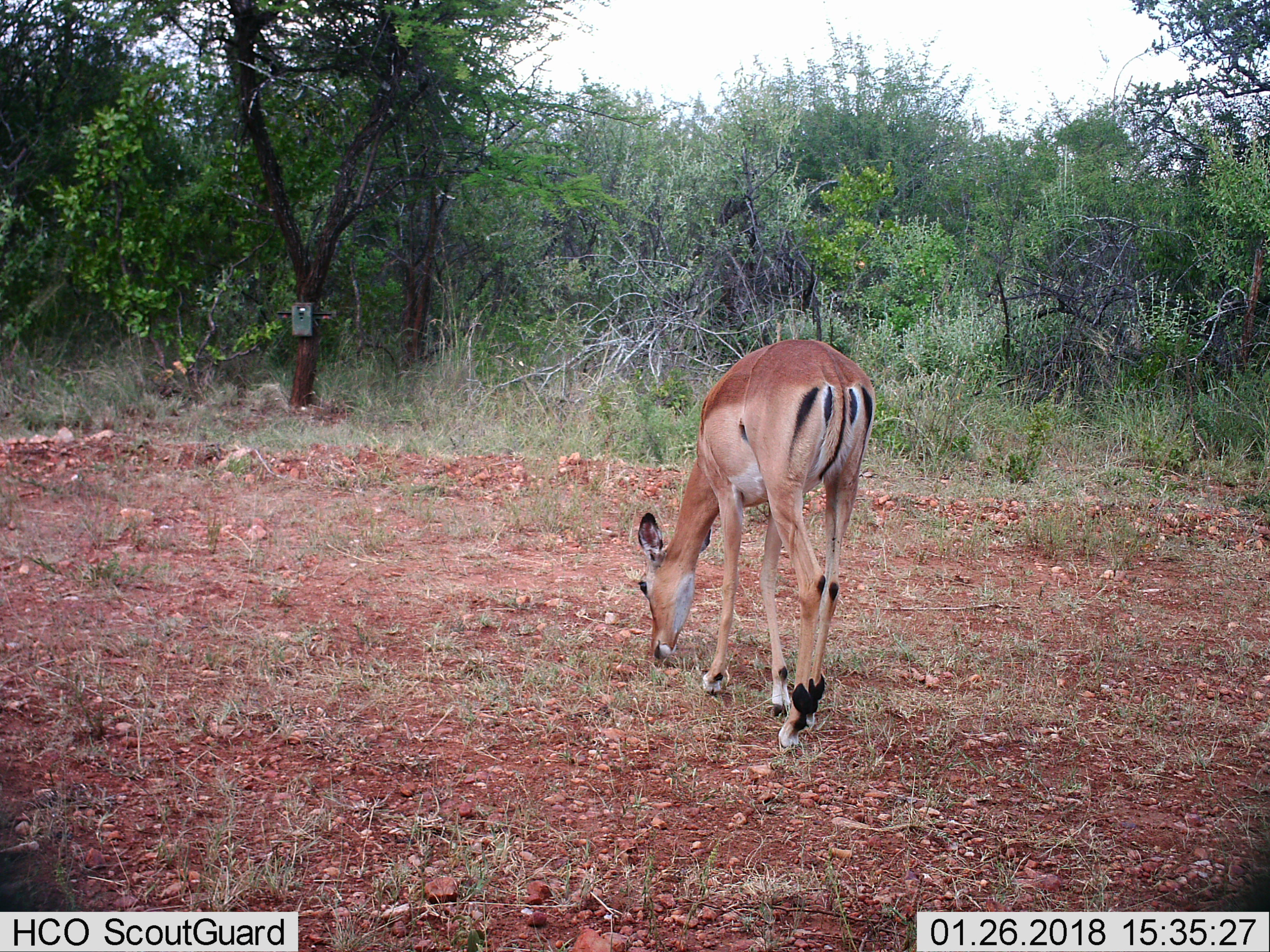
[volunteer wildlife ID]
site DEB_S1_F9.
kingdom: Animalia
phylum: Chordata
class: Mammalia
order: Artiodactyla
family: Bovidae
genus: Aepyceros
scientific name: Aepyceros melampus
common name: impala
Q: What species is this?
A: Impala (Aepyceros melampus).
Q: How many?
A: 1.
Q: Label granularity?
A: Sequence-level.